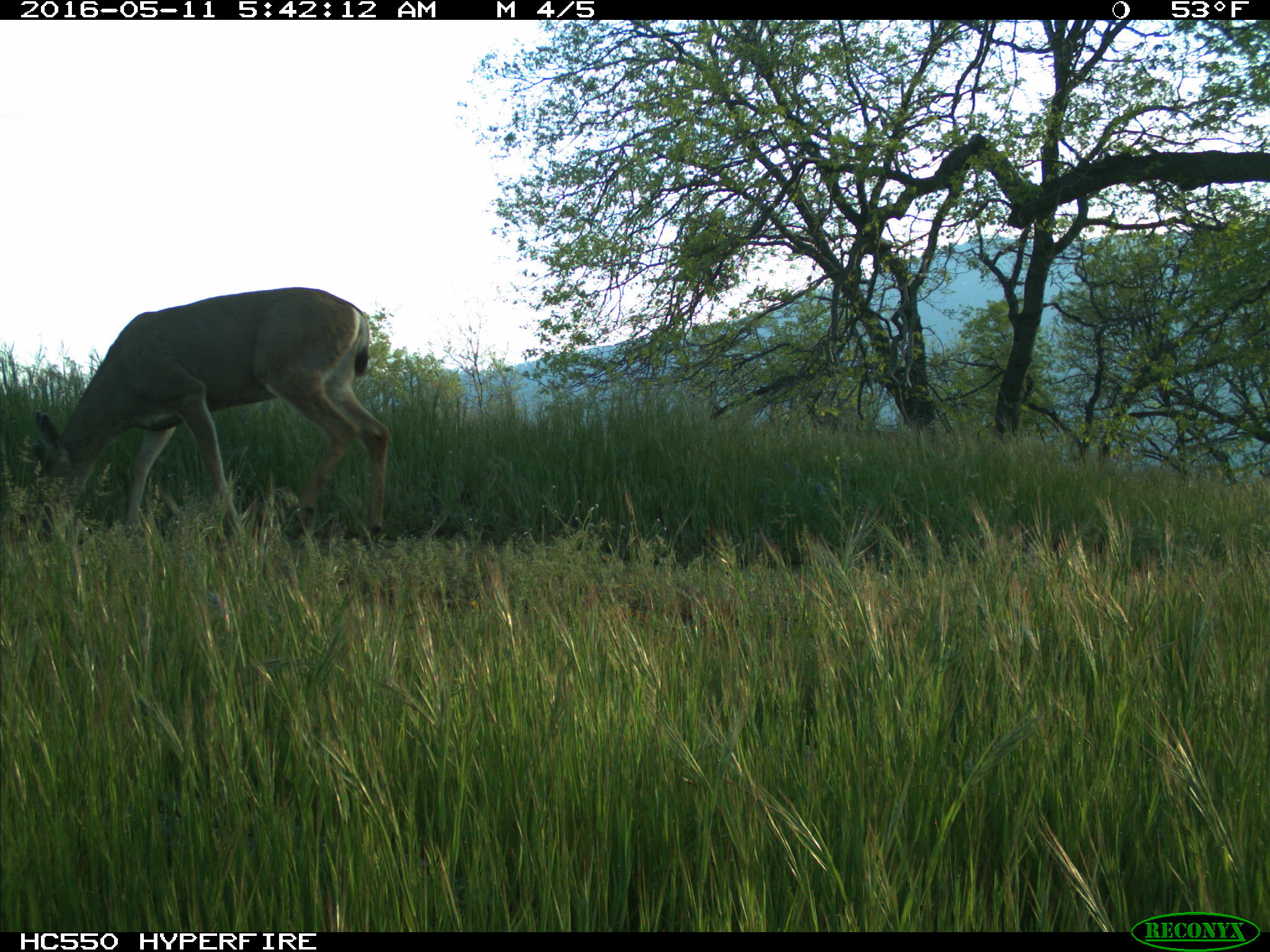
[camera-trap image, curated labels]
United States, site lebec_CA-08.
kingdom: Animalia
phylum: Chordata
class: Mammalia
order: Artiodactyla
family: Cervidae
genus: Odocoileus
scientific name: Odocoileus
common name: deer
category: unidentified deer